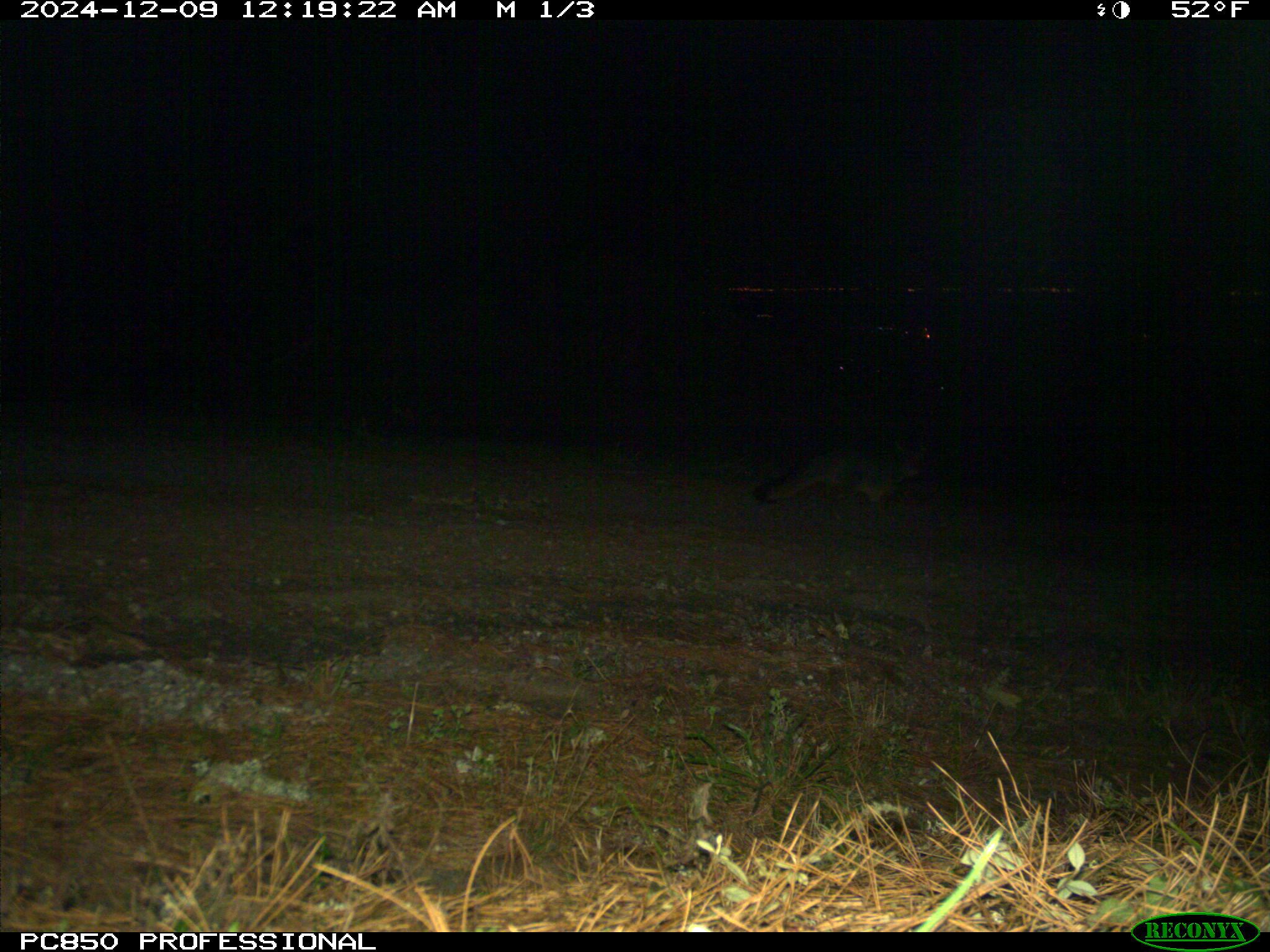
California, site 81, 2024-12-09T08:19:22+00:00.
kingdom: Animalia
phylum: Chordata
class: Mammalia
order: Carnivora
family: Canidae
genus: Urocyon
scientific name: Urocyon cinereoargenteus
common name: gray fox